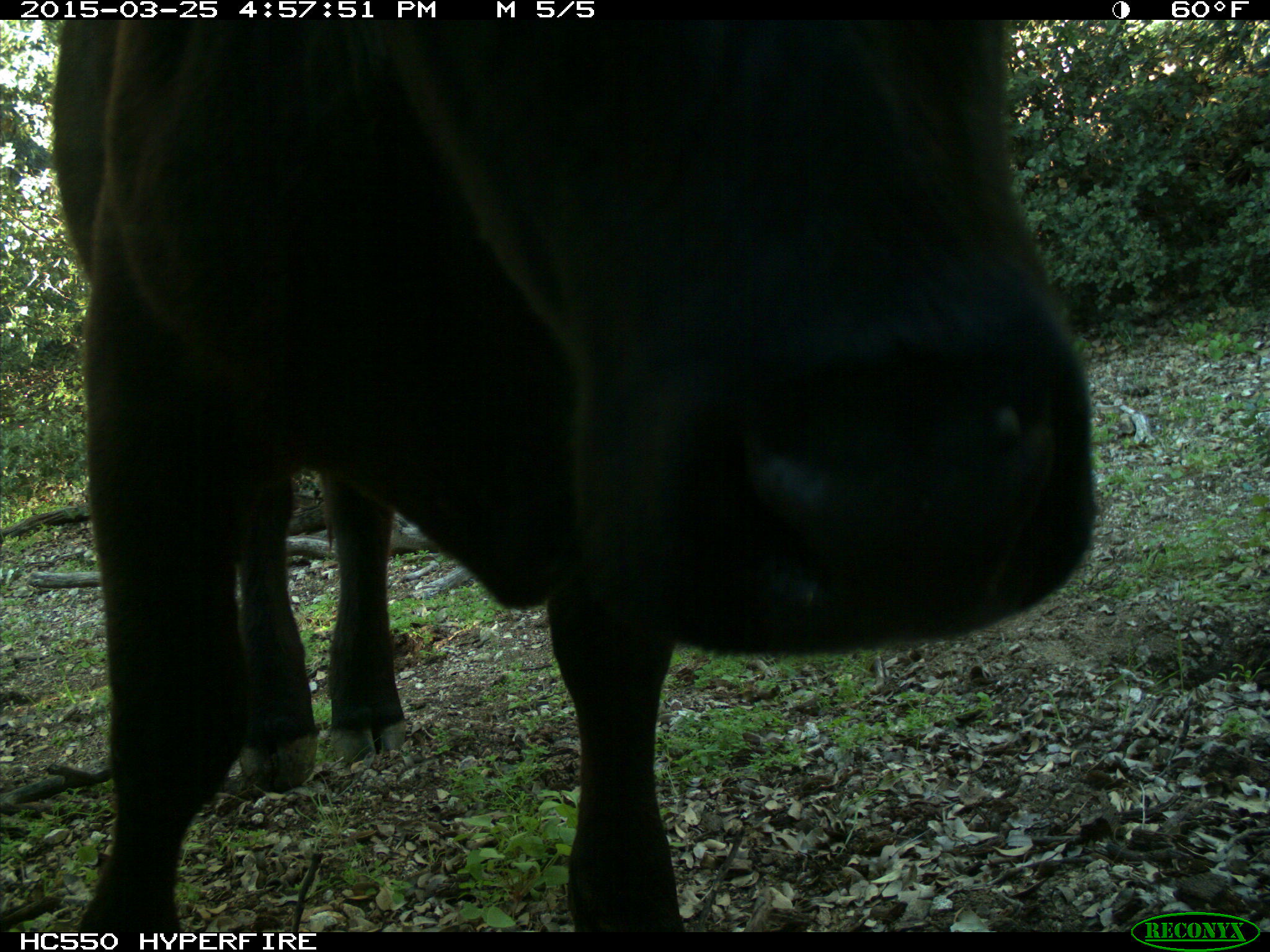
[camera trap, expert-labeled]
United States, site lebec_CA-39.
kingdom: Animalia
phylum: Chordata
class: Mammalia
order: Artiodactyla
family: Bovidae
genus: Bos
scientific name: Bos taurus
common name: domestic cow